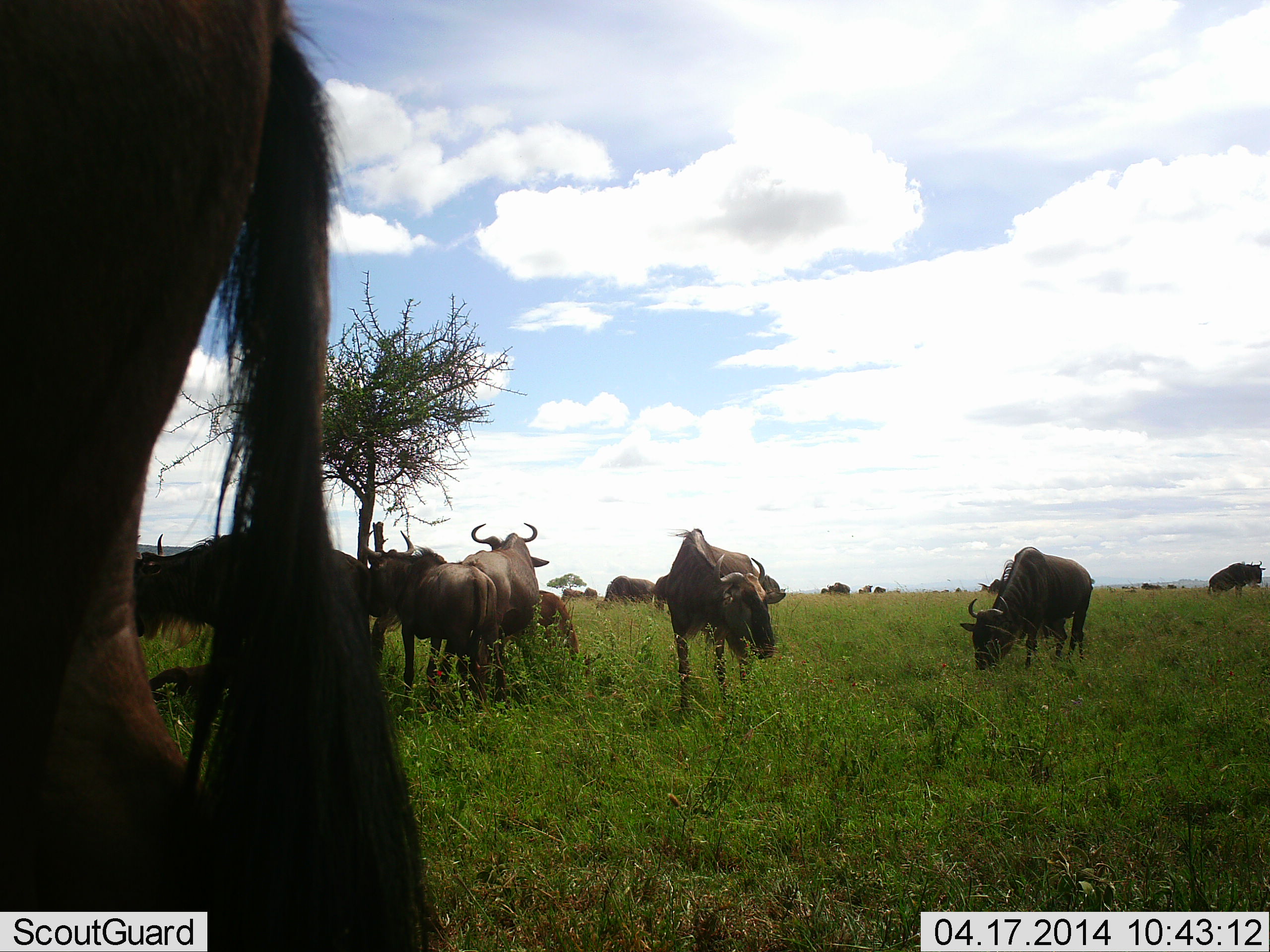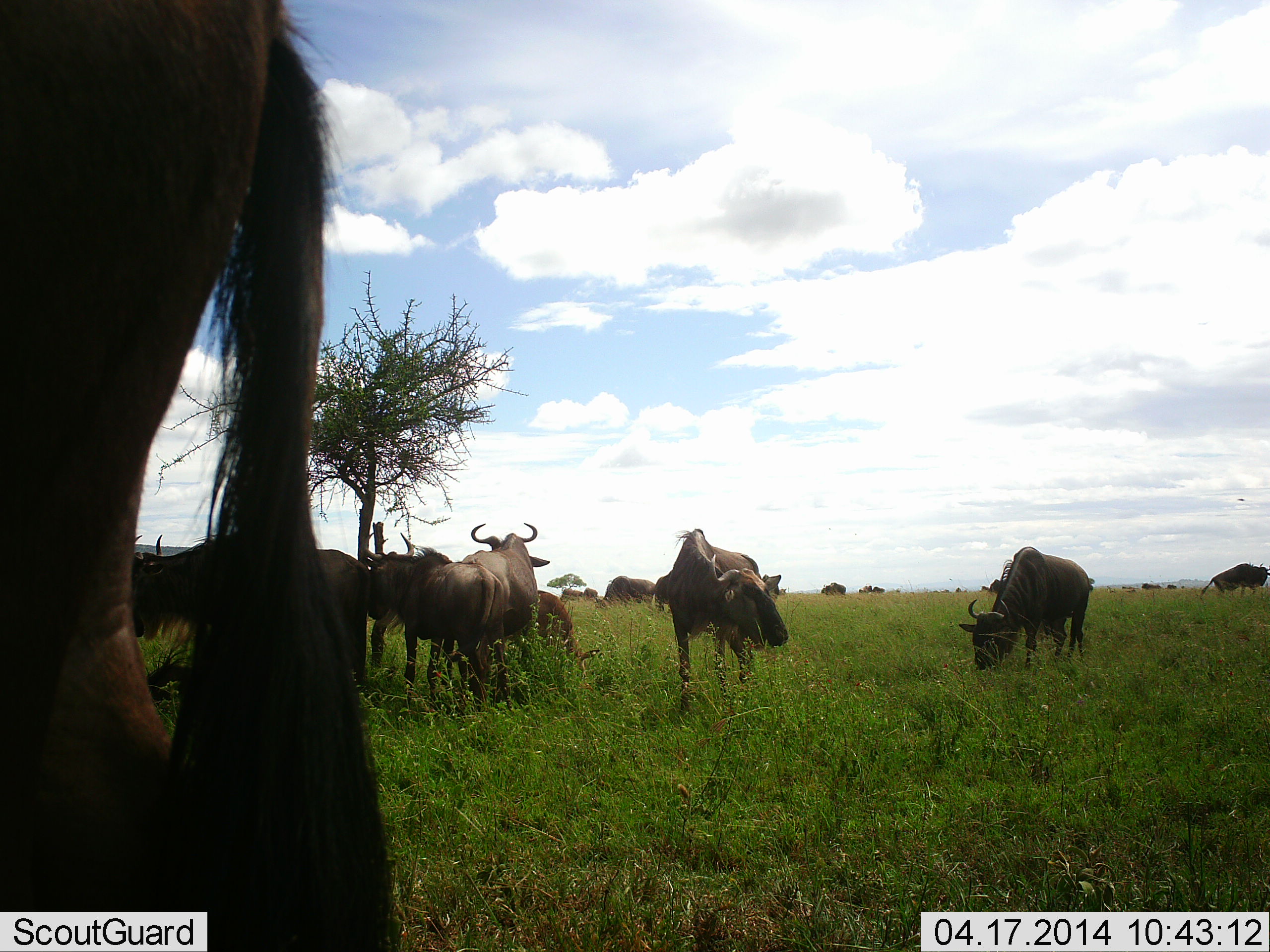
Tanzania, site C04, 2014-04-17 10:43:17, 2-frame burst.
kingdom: Animalia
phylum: Chordata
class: Mammalia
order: Artiodactyla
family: Bovidae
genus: Connochaetes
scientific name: Connochaetes taurinus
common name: blue wildebeest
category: wildebeest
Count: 11-50.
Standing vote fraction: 60%.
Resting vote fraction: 10%.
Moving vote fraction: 0%.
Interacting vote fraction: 0%.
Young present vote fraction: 0%.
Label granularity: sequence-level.